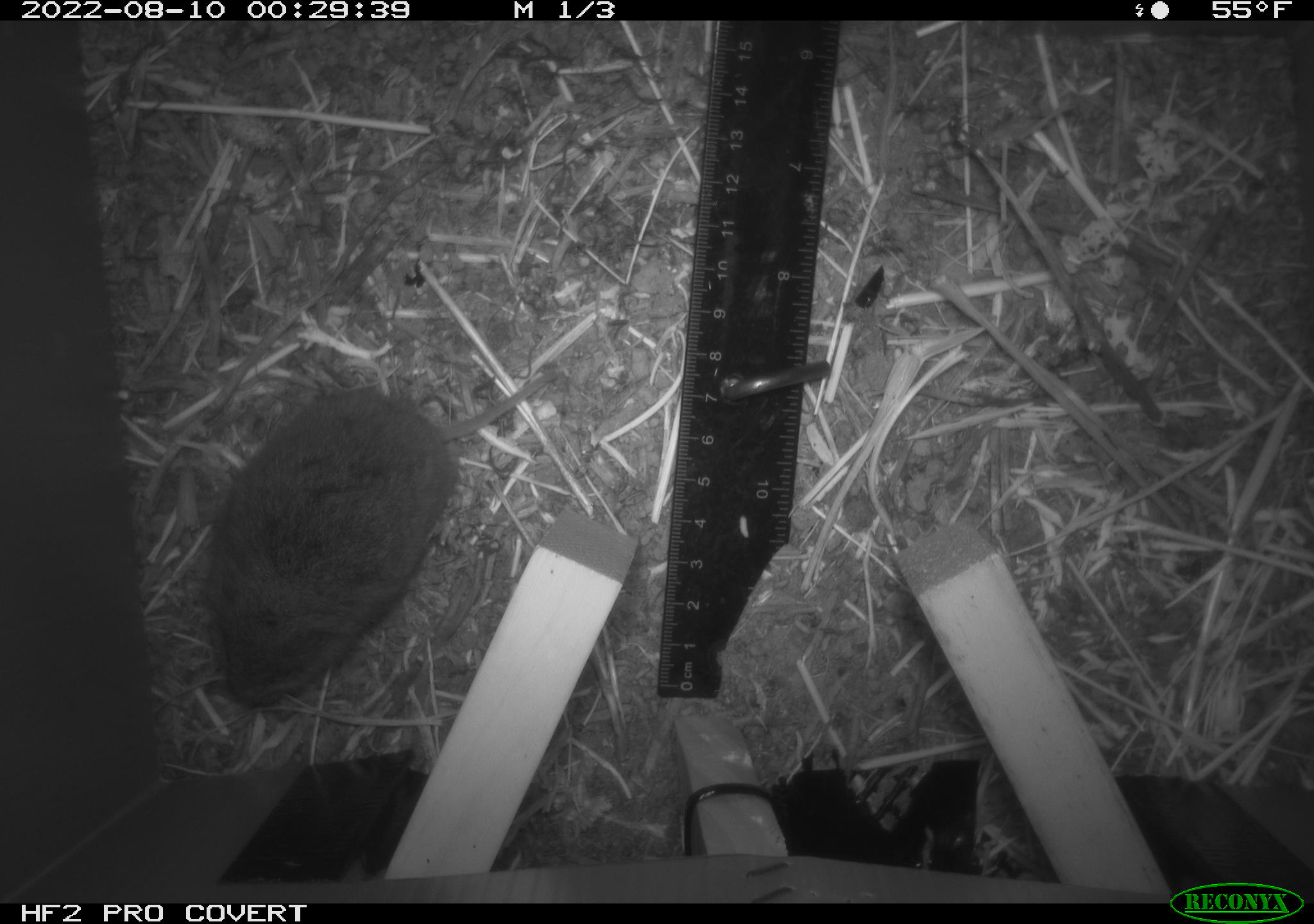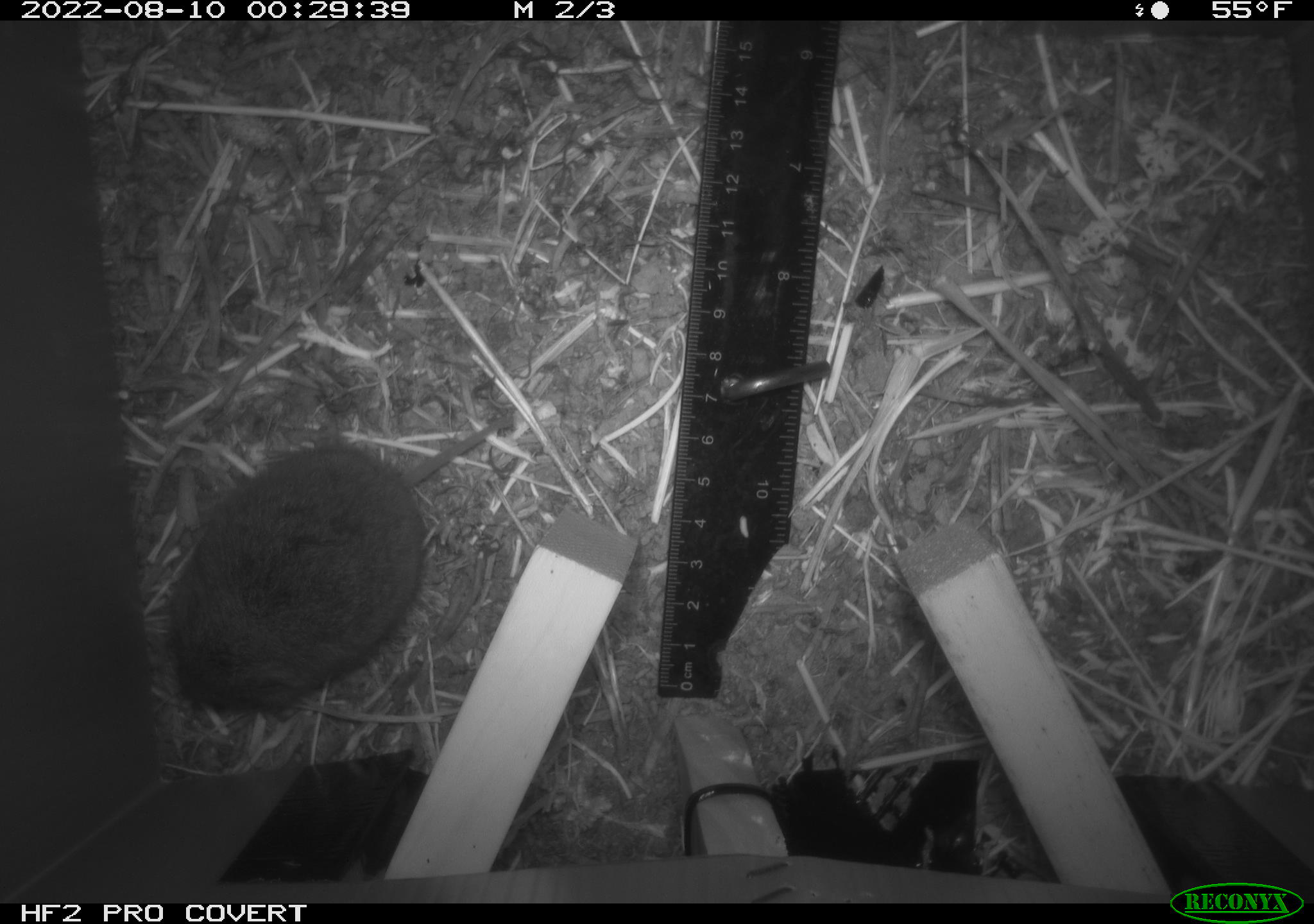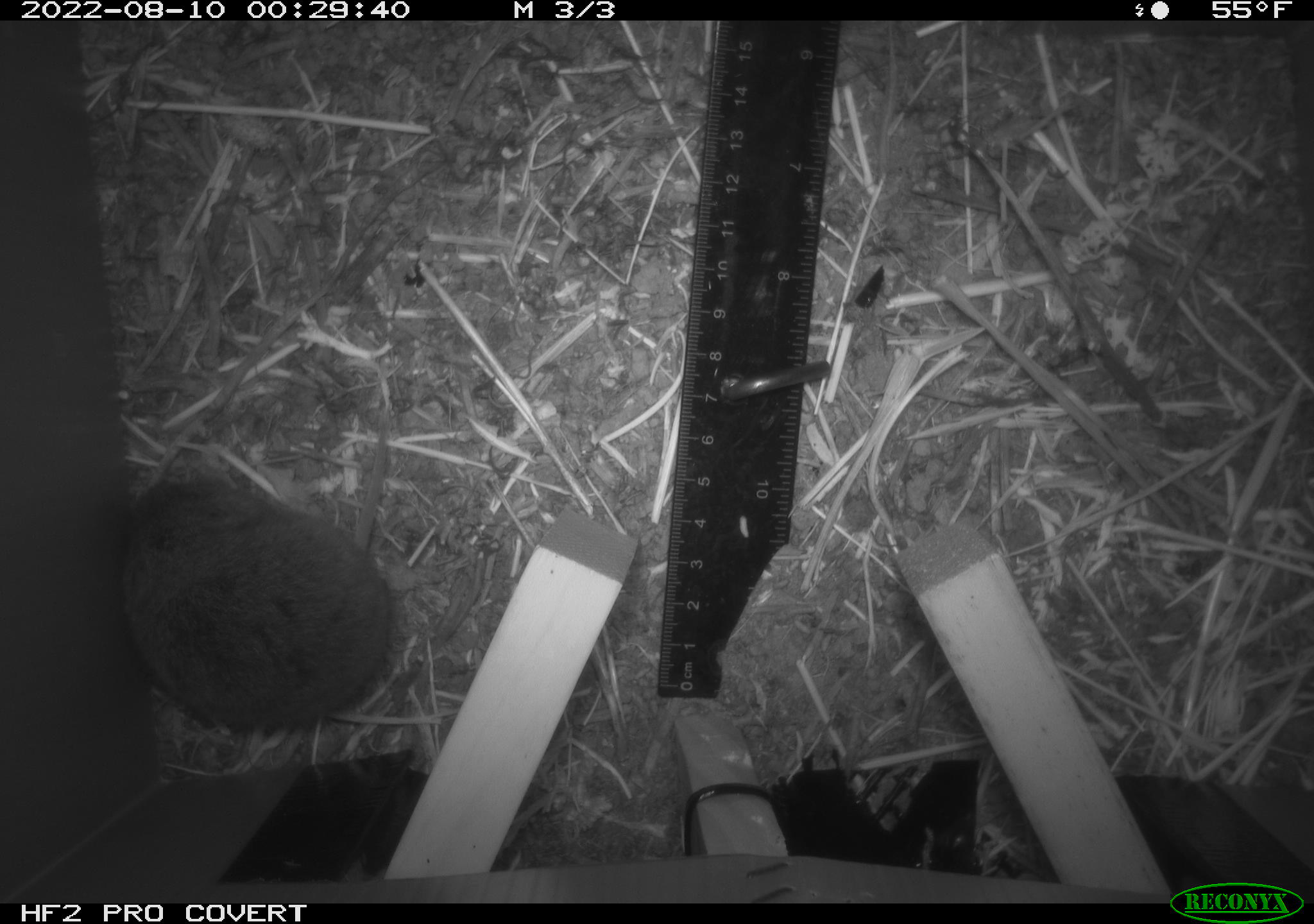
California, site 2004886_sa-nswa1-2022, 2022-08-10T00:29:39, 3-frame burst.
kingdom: Animalia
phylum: Chordata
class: Mammalia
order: Rodentia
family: Cricetidae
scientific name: Cricetidae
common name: hamsters, voles, lemmings, and allies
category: cricetidae family